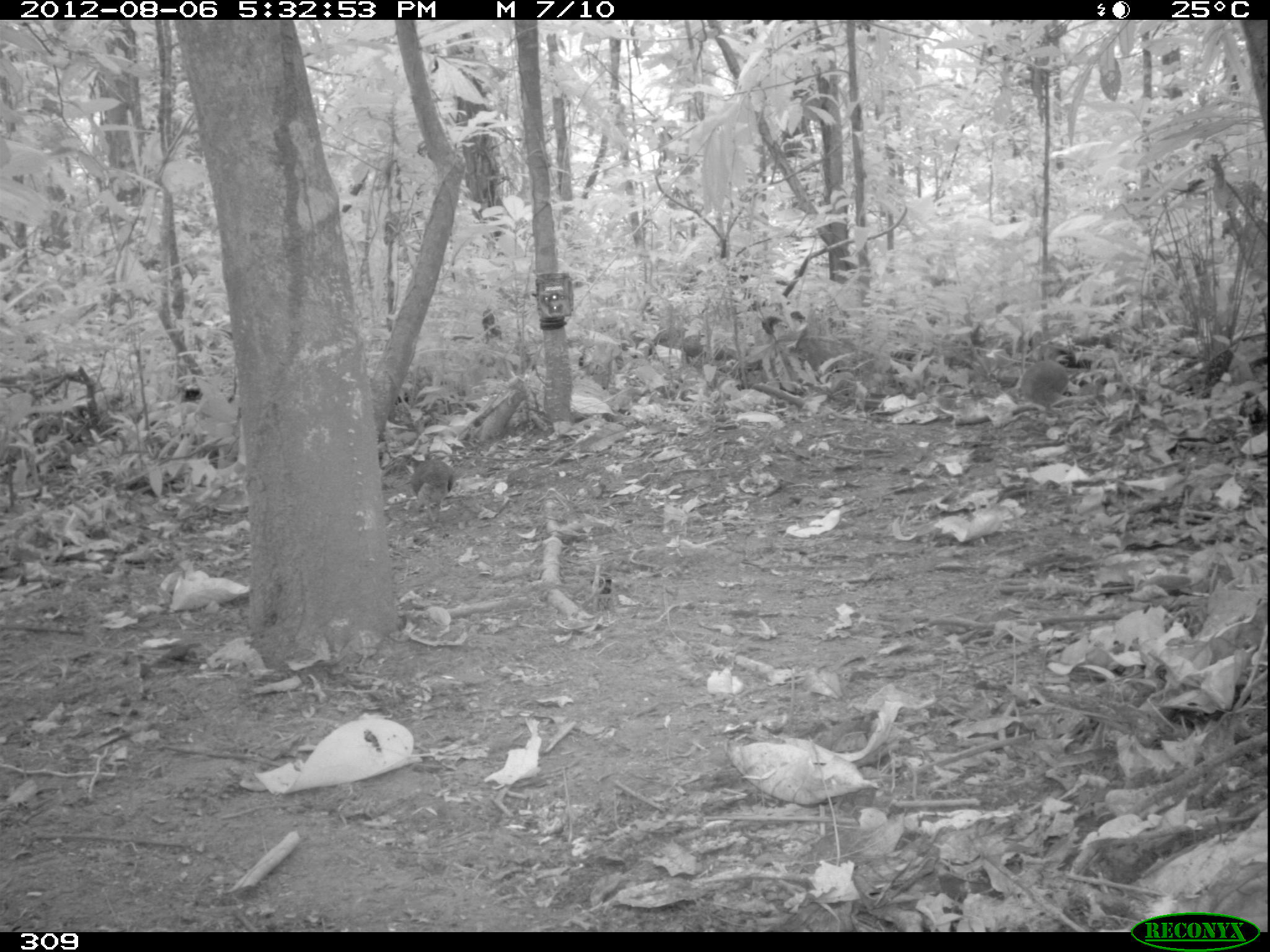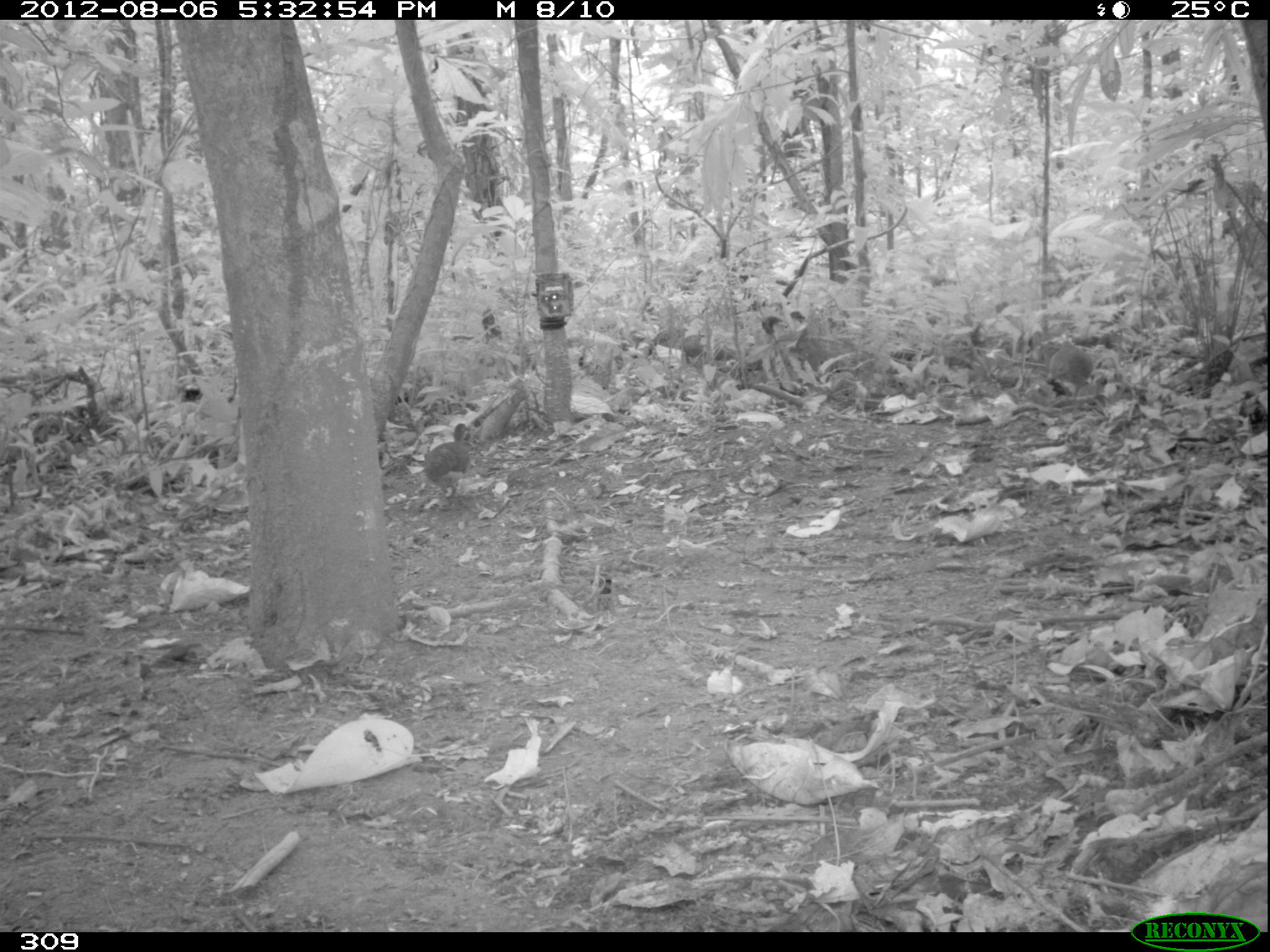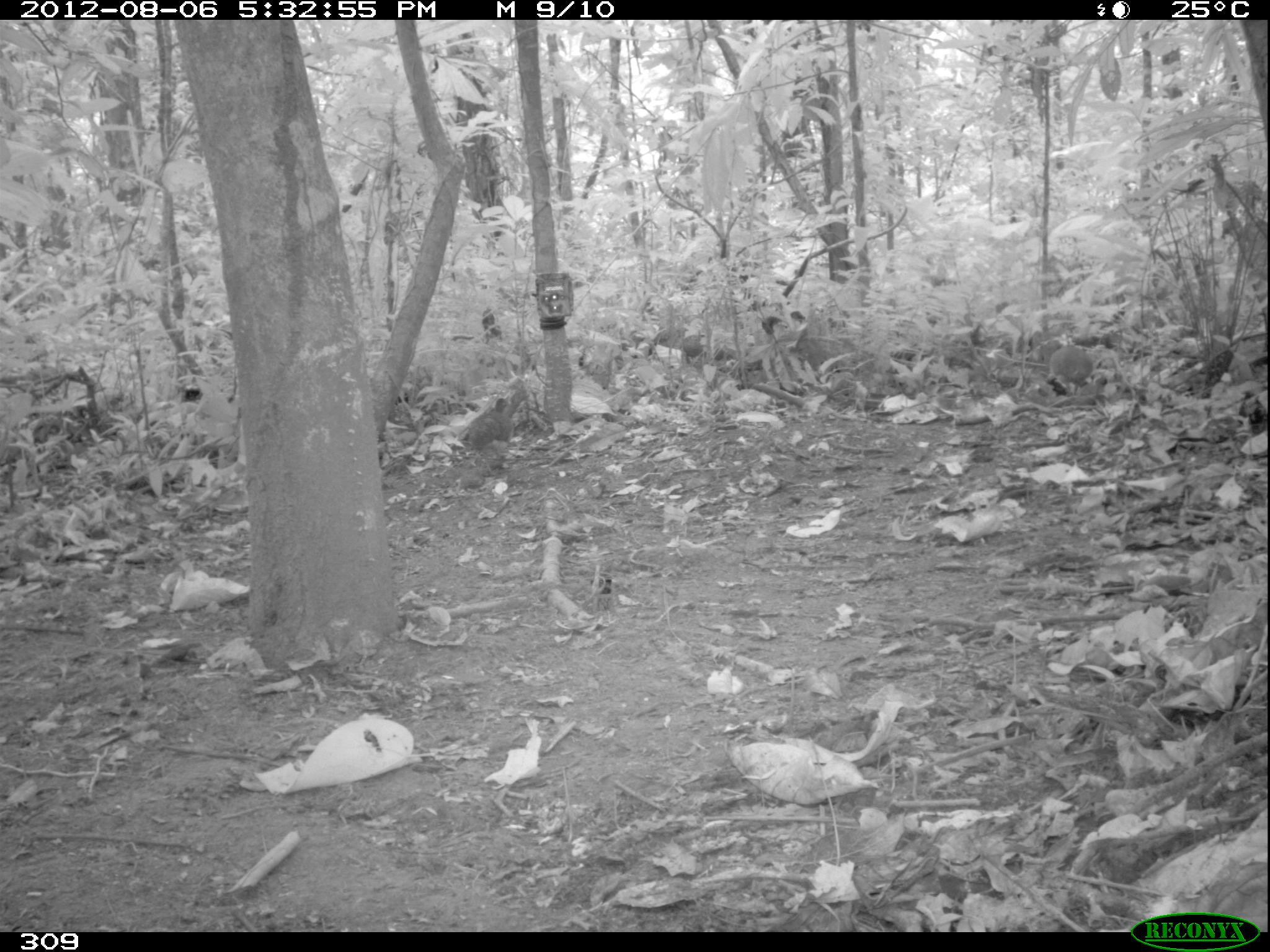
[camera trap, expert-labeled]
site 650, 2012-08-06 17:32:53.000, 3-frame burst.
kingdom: Animalia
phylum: Chordata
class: Aves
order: Galliformes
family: Phasianidae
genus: Alectoris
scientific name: Alectoris rufa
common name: red-legged partridge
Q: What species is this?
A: Alectoris rufa (red-legged partridge).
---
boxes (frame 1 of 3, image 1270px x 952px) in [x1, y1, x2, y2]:
alectoris rufa: [1014, 353, 1072, 422]; [409, 452, 455, 522]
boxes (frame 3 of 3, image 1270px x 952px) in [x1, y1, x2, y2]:
alectoris rufa: [466, 398, 515, 472]; [1039, 339, 1098, 400]